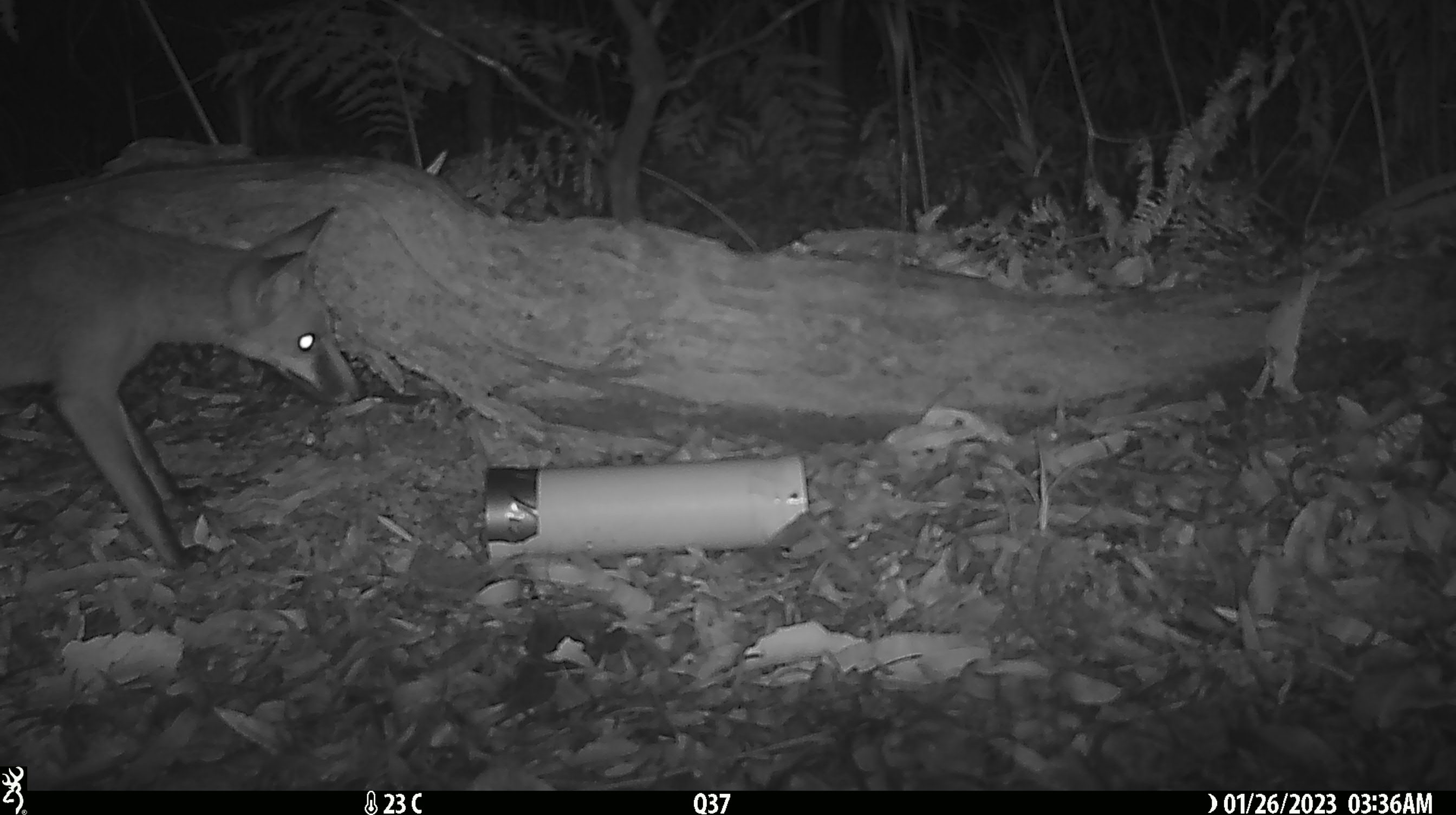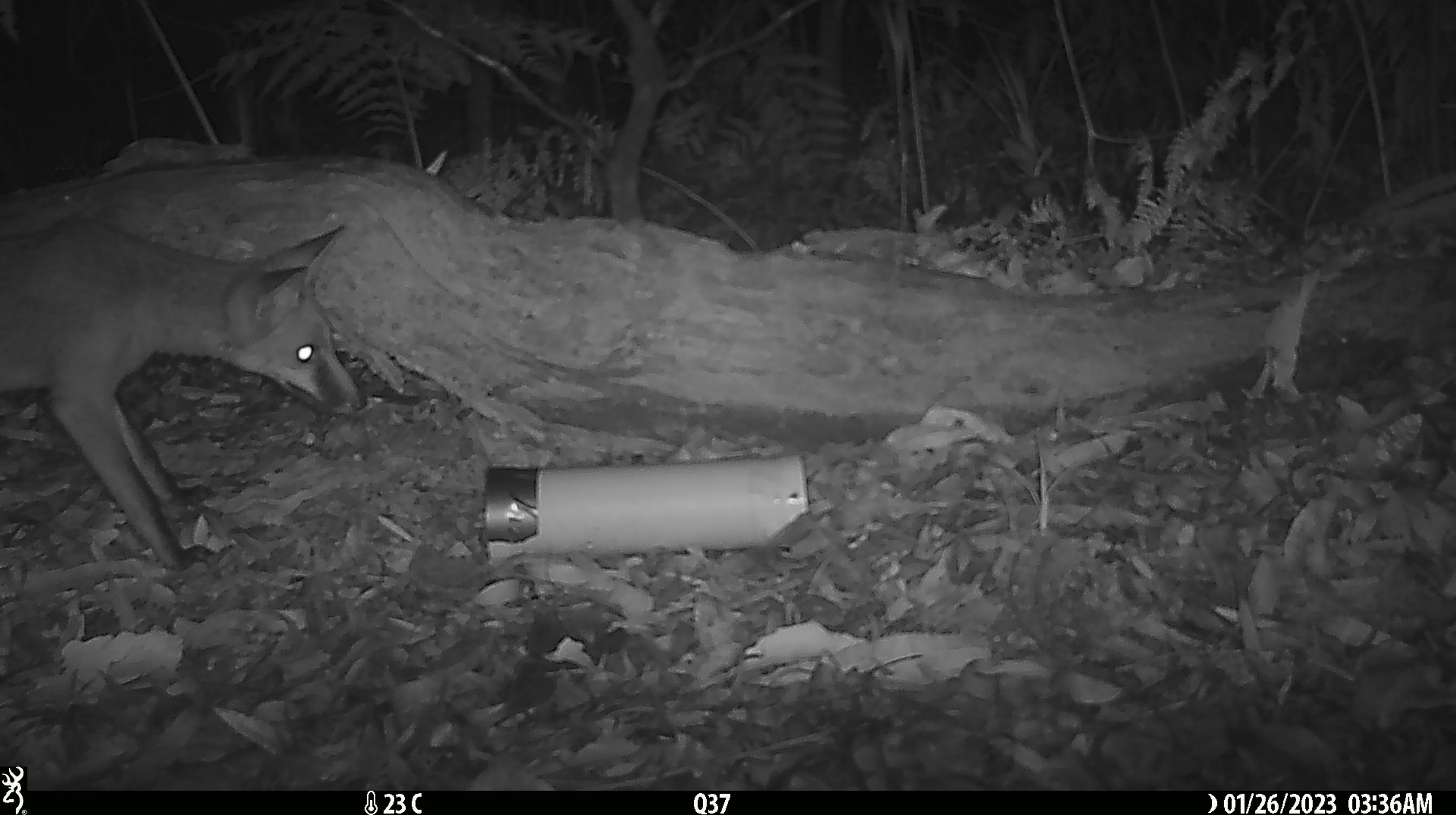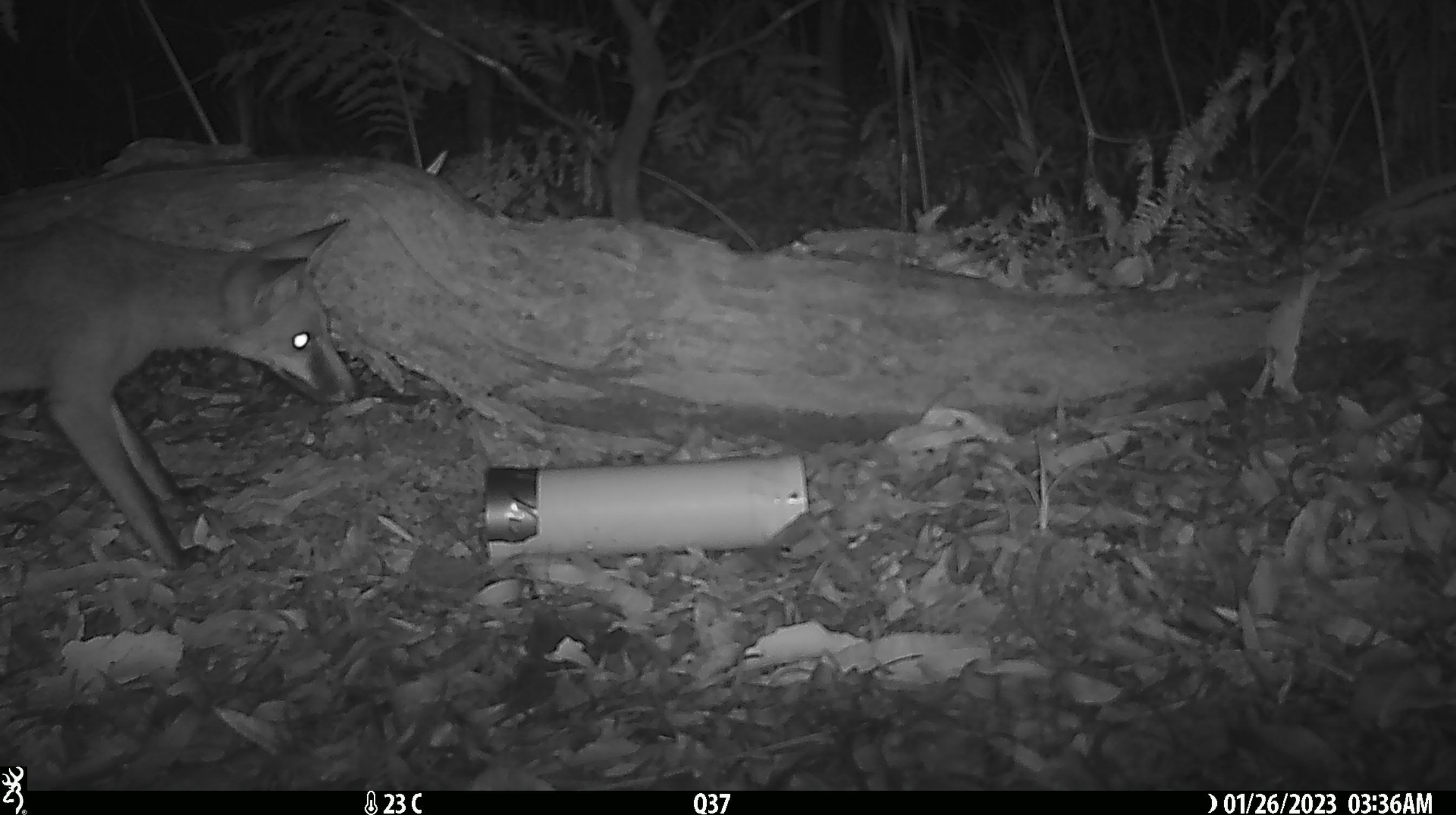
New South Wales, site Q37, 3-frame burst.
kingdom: Animalia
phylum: Chordata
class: Mammalia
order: Carnivora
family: Canidae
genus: Vulpes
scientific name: Vulpes vulpes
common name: red fox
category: fox